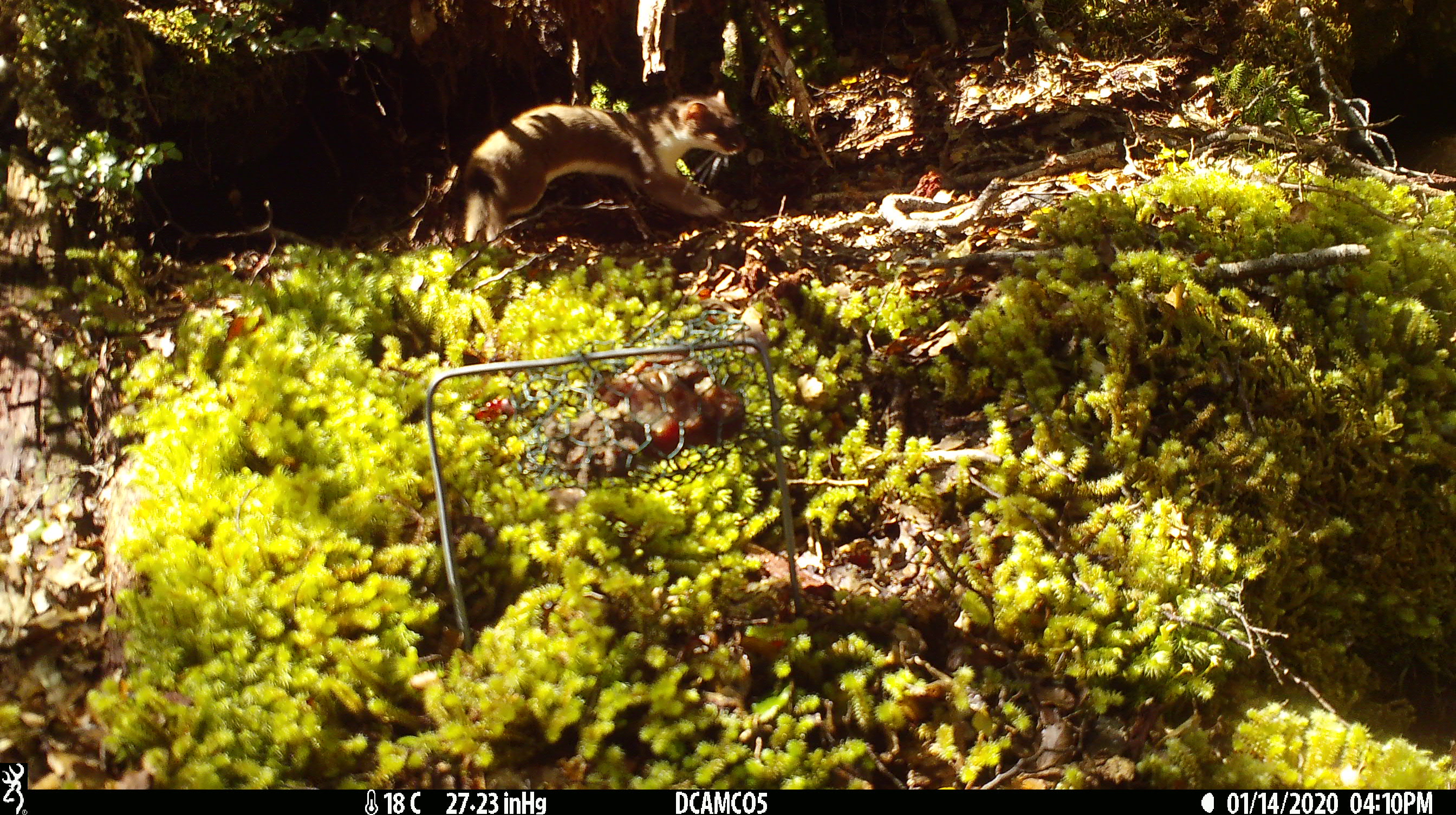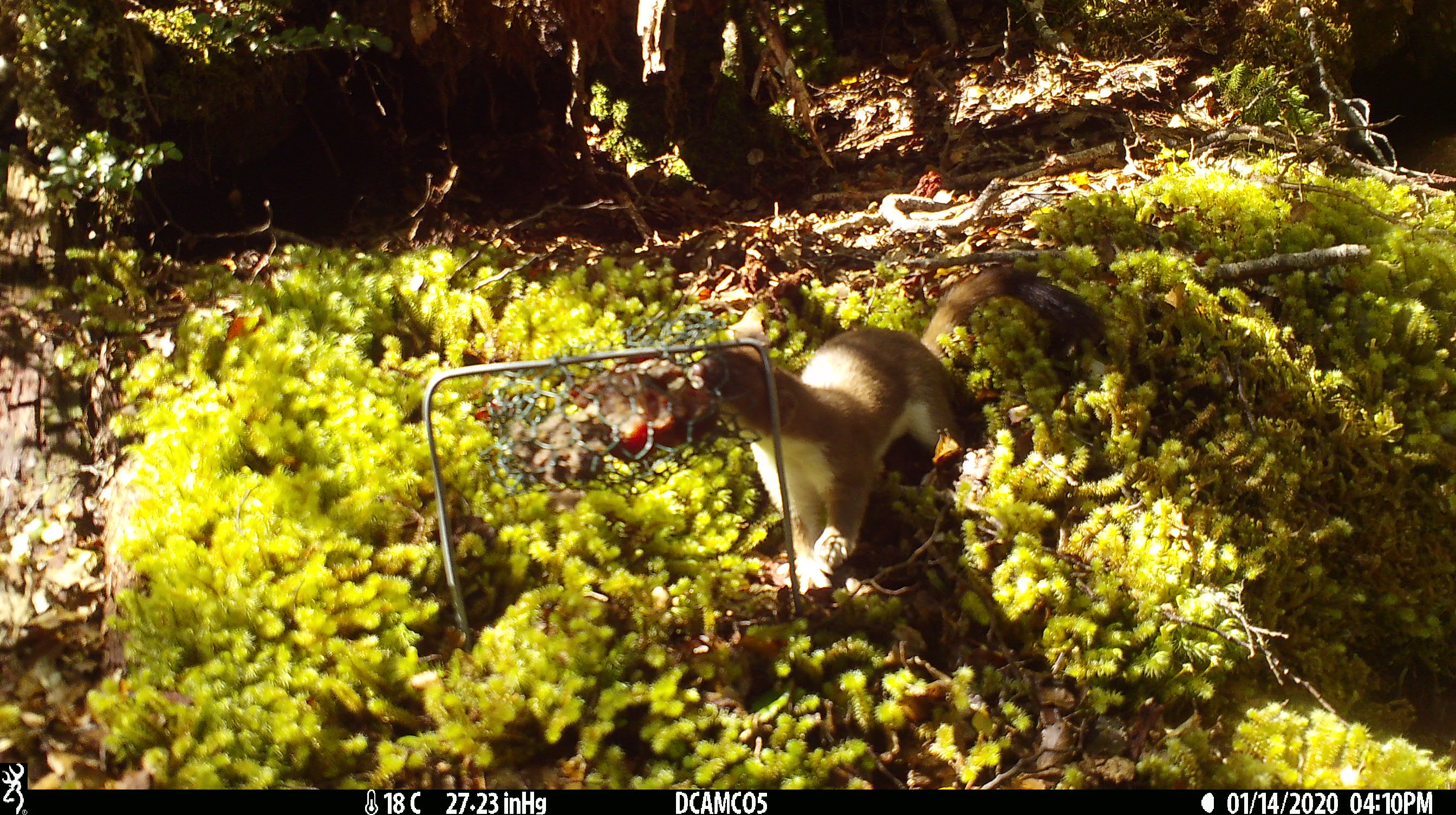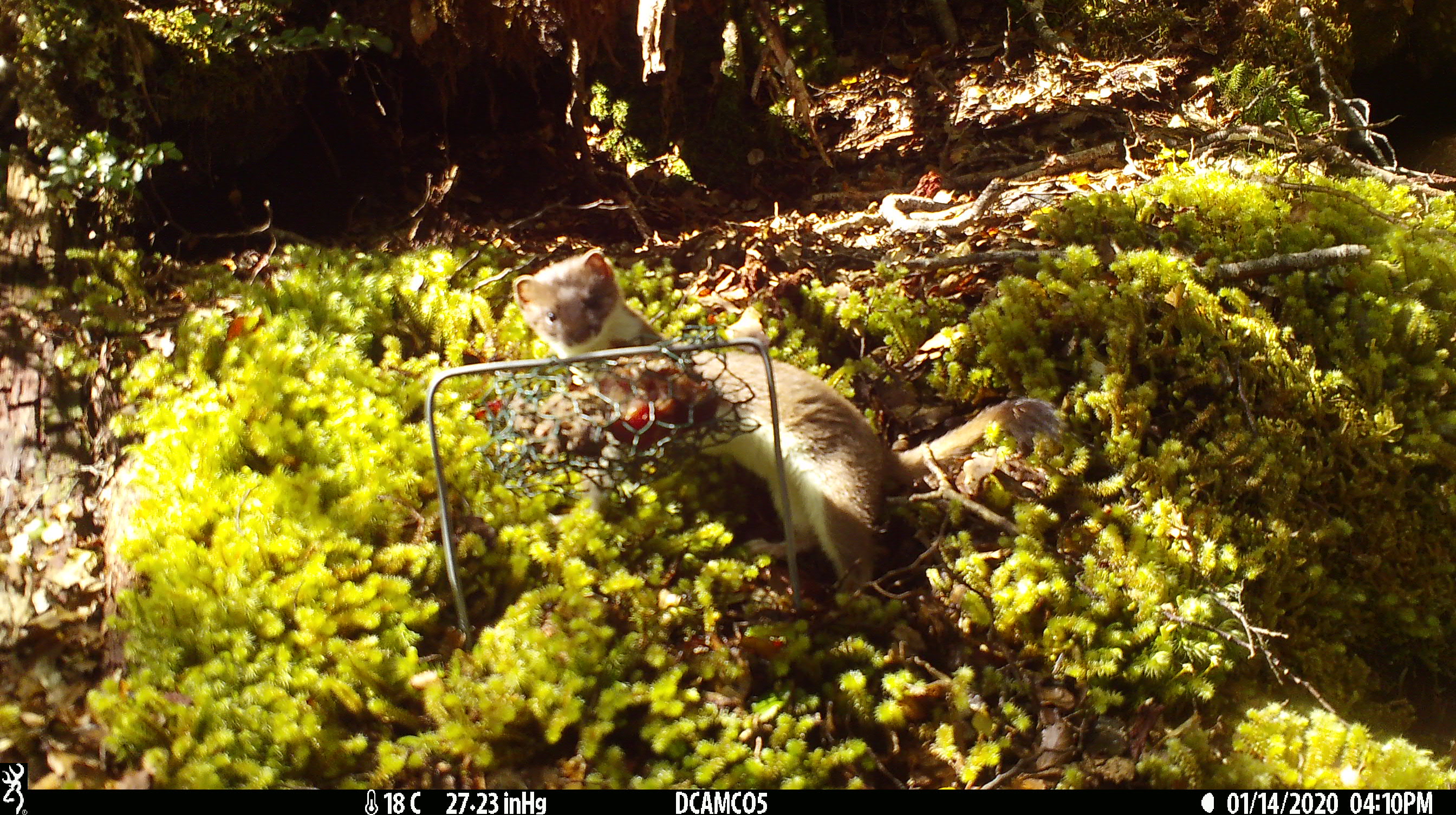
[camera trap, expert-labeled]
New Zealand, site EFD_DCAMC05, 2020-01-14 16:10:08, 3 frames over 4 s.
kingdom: Animalia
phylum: Chordata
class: Mammalia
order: Carnivora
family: Mustelidae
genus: Mustela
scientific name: Mustela erminea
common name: stoat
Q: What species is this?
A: Stoat (Mustela erminea).